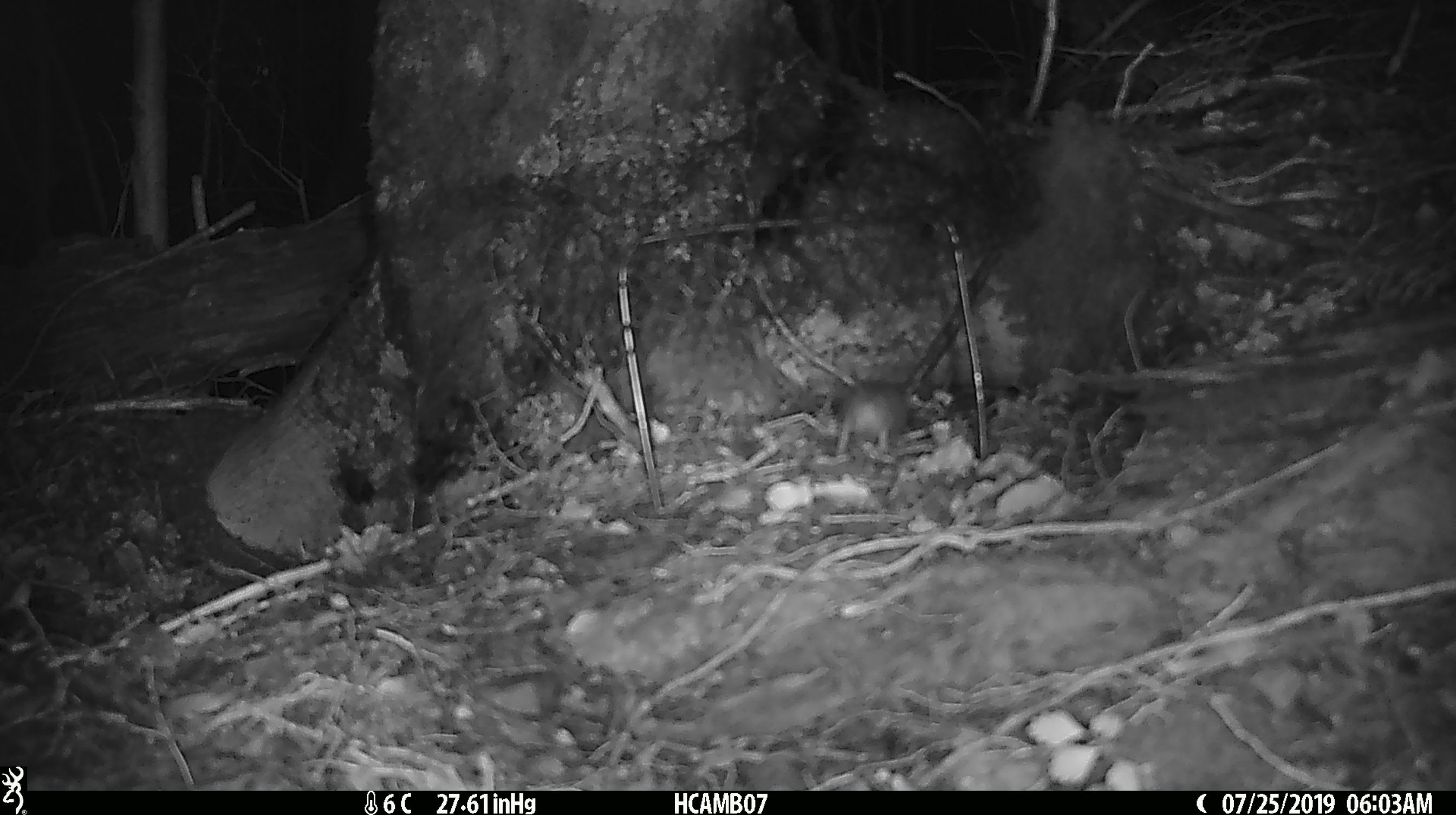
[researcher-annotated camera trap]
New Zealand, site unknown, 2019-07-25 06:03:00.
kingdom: Animalia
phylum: Chordata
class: Mammalia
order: Rodentia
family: Muridae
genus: Mus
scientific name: Mus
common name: mouse